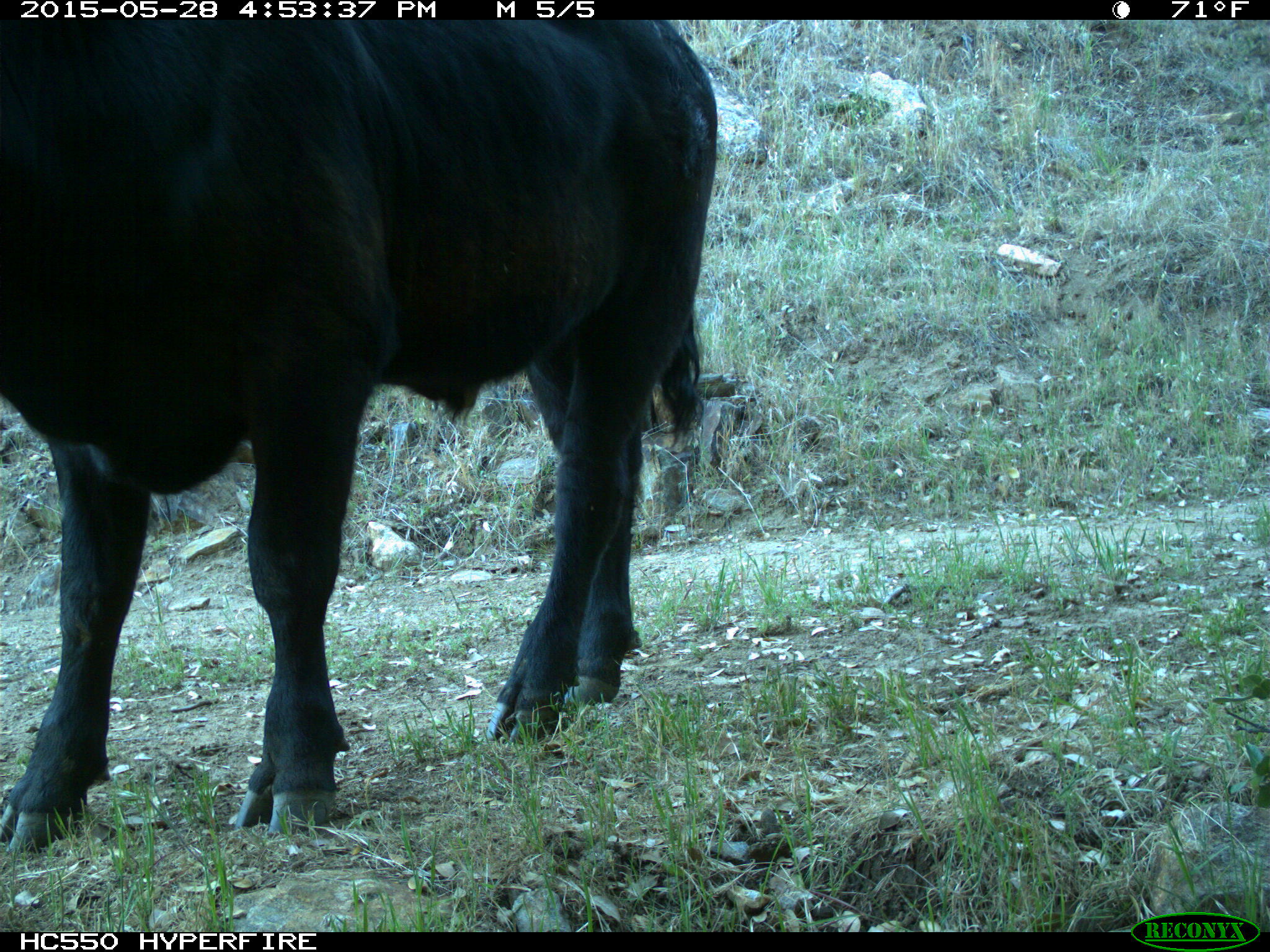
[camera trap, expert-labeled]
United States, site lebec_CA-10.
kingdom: Animalia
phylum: Chordata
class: Mammalia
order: Artiodactyla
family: Bovidae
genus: Bos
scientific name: Bos taurus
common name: domestic cow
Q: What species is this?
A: Bos taurus (domestic cow).